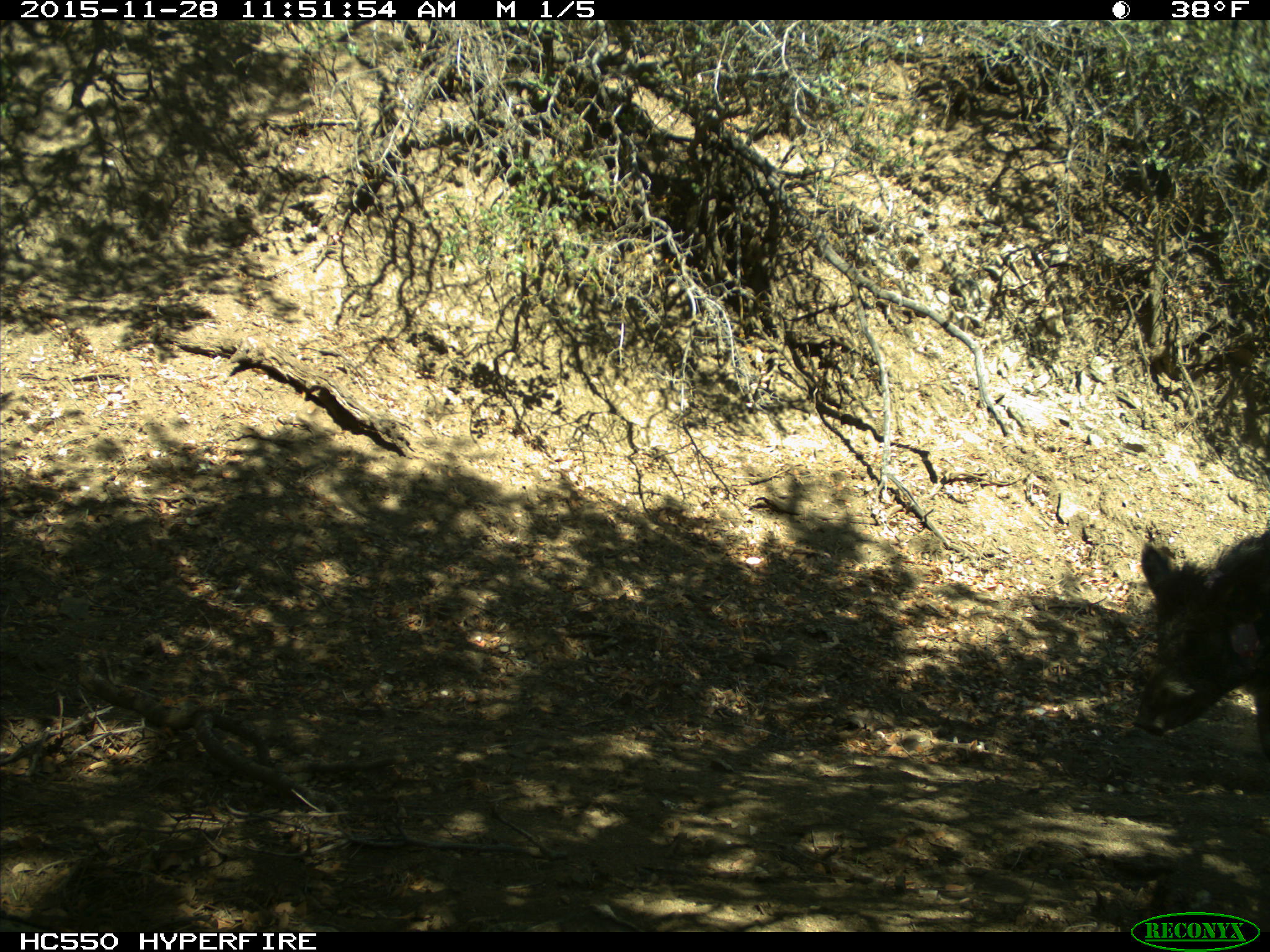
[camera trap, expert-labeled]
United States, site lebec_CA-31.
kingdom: Animalia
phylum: Chordata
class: Mammalia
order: Artiodactyla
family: Suidae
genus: Sus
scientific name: Sus scrofa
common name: wild boar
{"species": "Sus scrofa (wild boar)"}